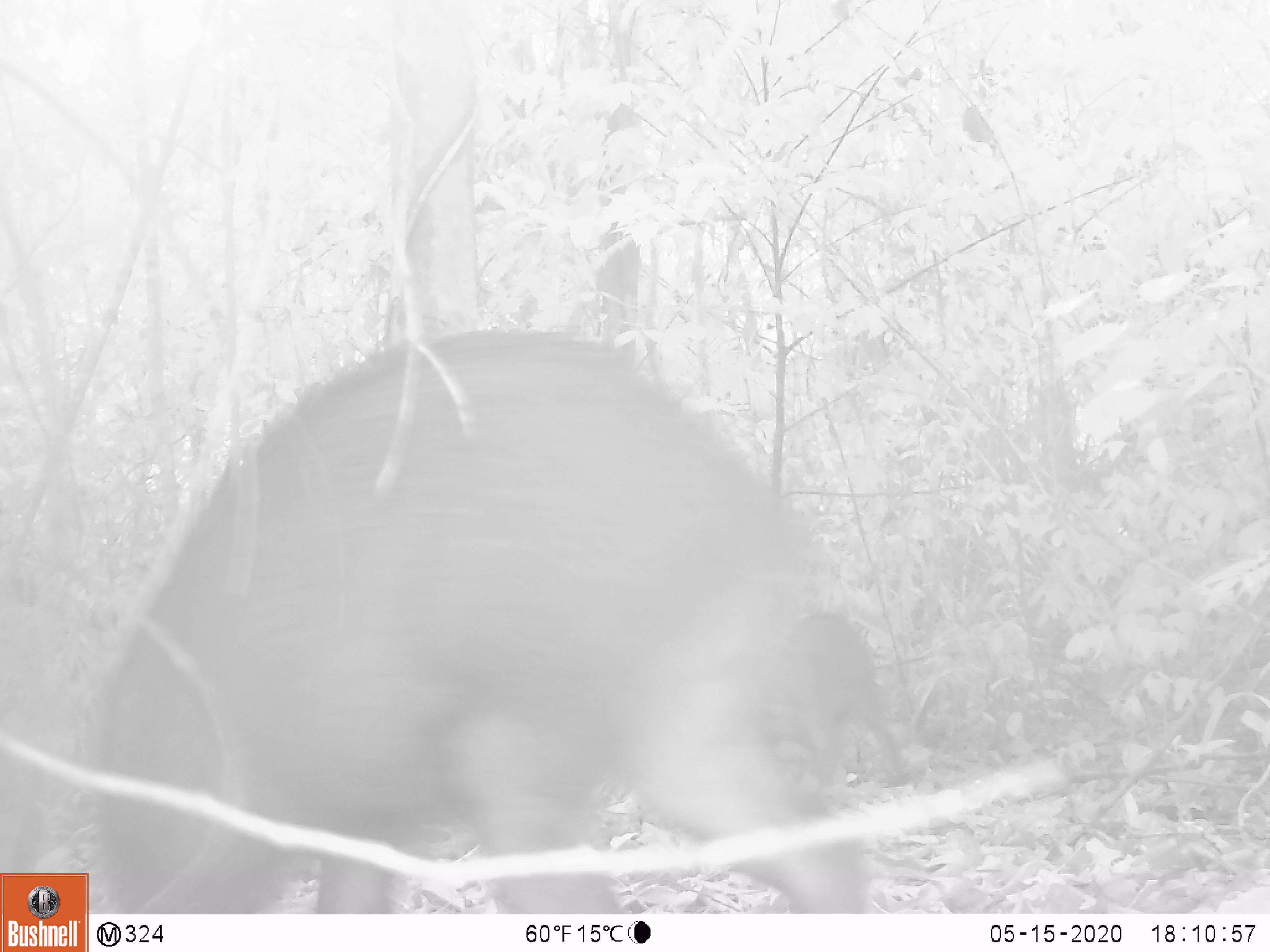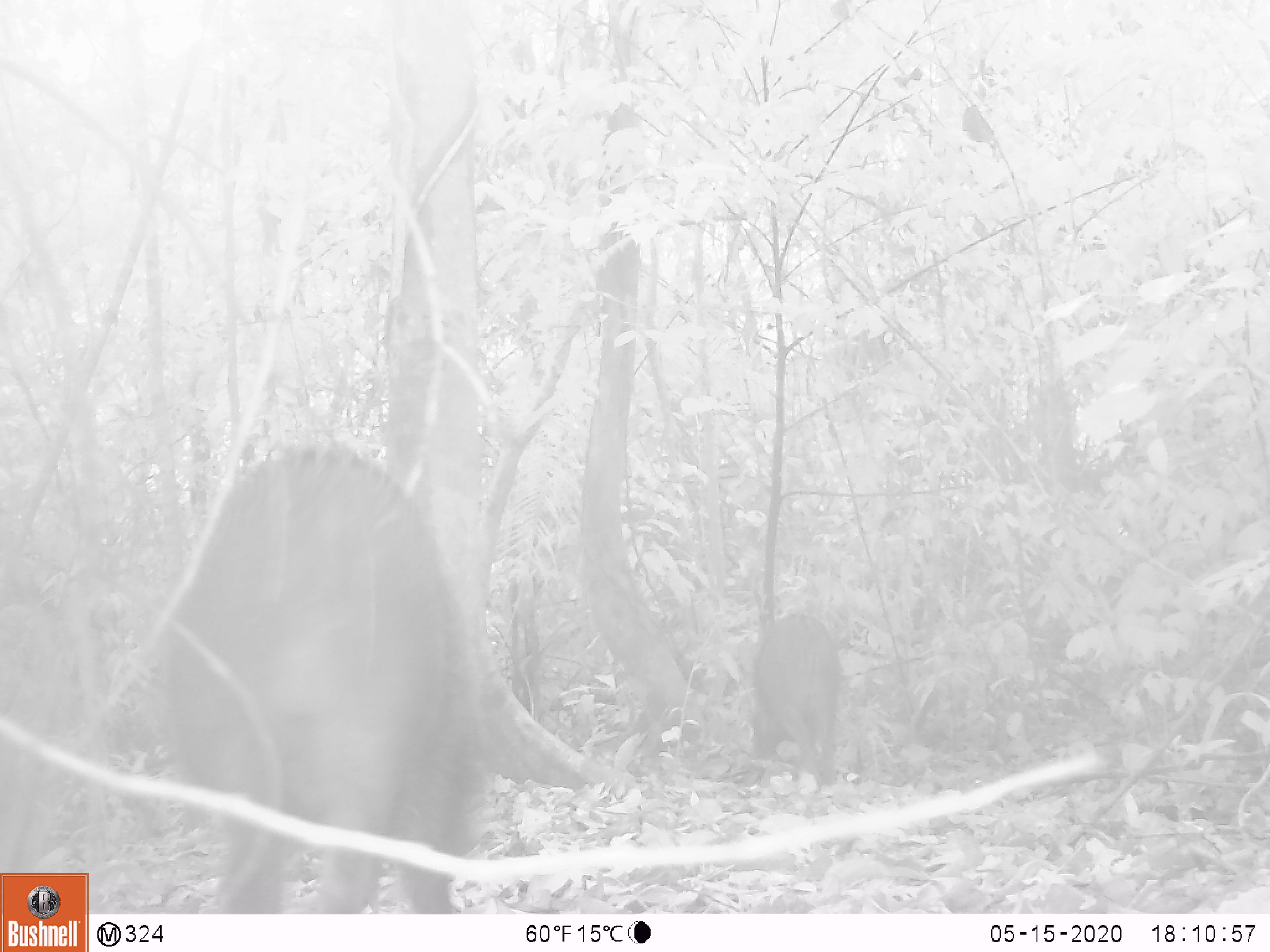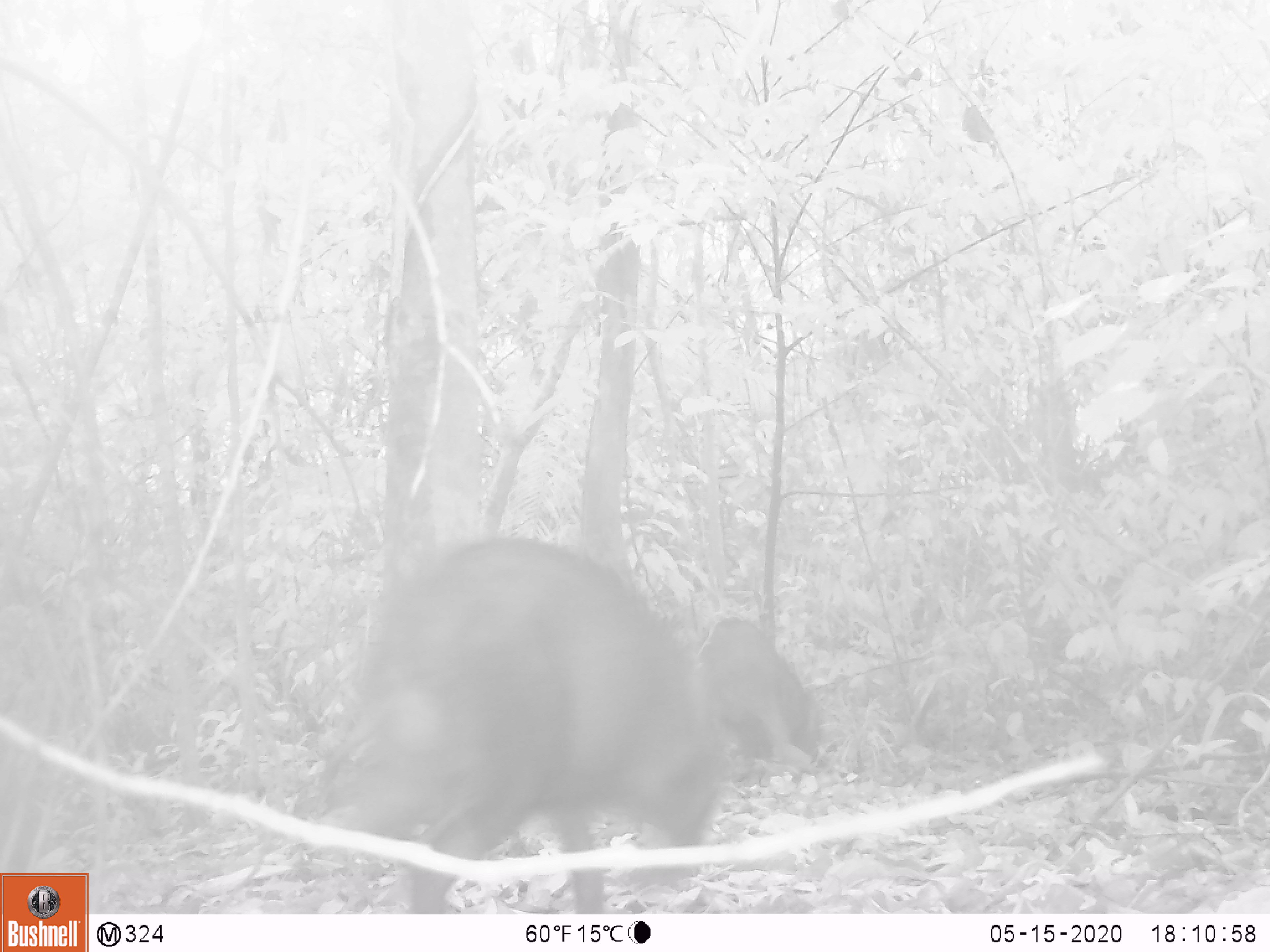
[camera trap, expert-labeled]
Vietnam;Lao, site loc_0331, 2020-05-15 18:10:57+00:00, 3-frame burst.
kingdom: Animalia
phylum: Chordata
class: Mammalia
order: Artiodactyla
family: Suidae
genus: Sus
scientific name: Sus scrofa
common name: eurasian wild pig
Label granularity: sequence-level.